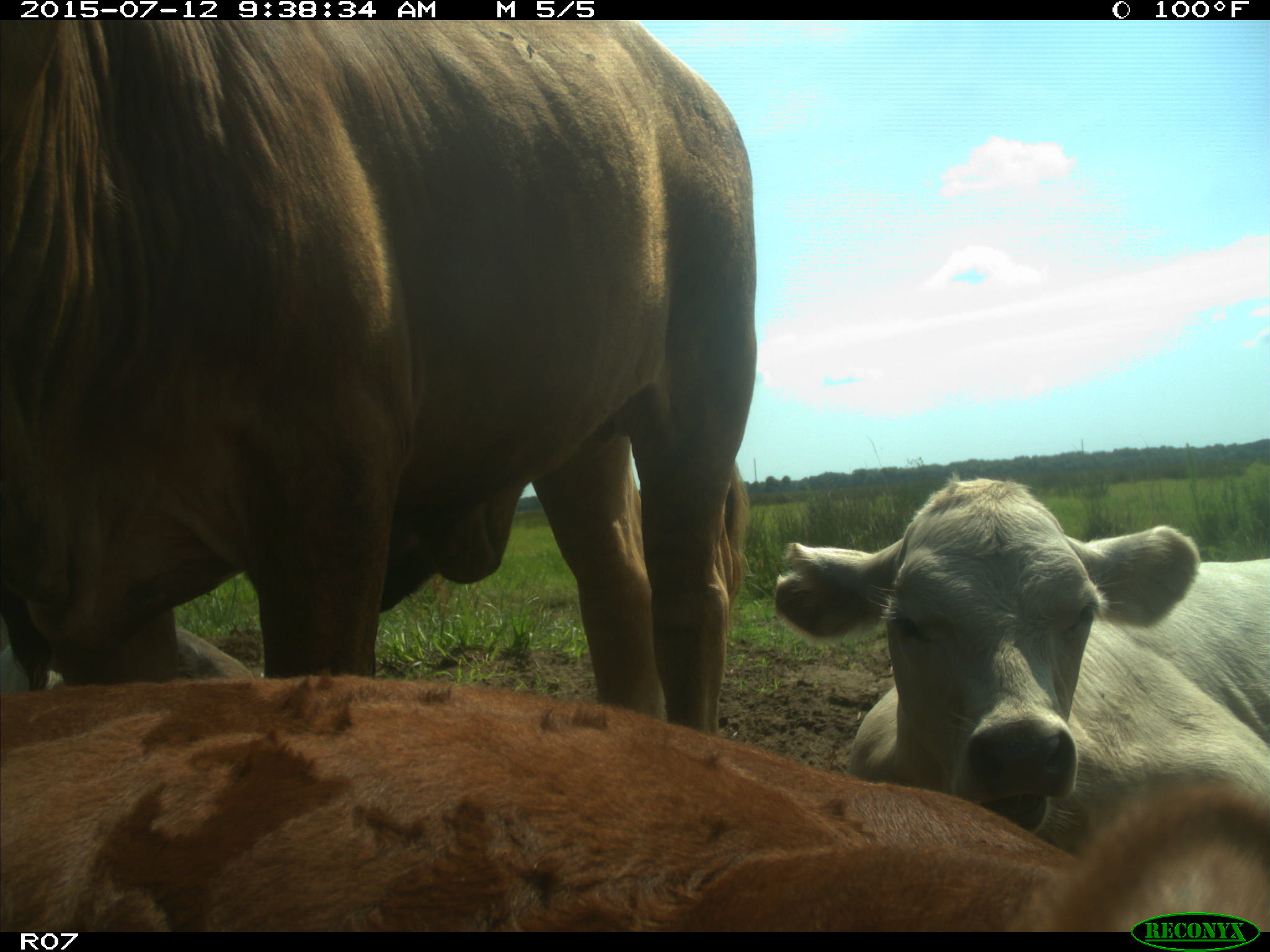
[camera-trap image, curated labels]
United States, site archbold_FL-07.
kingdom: Animalia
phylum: Chordata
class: Mammalia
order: Artiodactyla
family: Bovidae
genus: Bos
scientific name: Bos taurus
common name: domestic cow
Bos taurus (domestic cow).